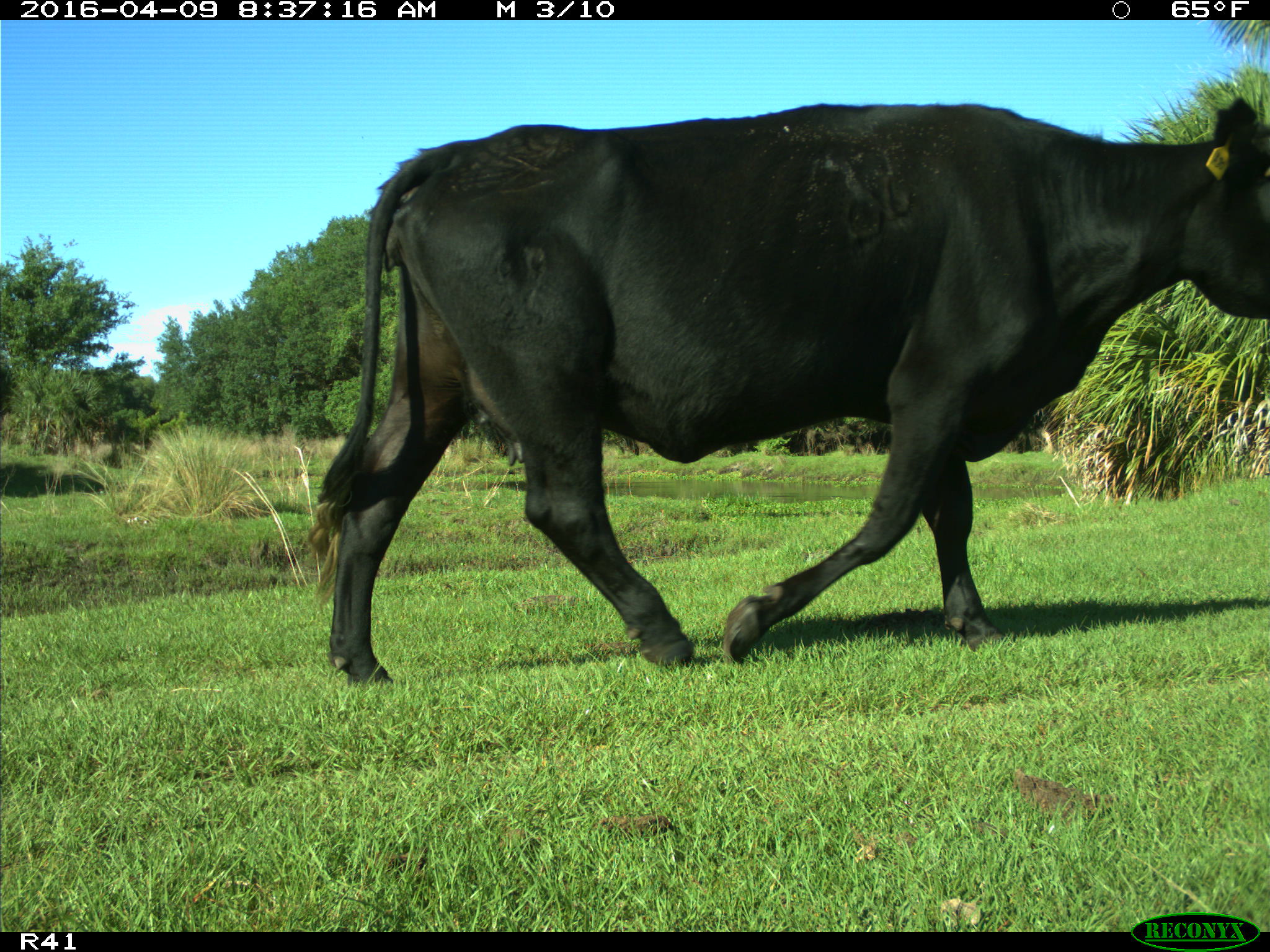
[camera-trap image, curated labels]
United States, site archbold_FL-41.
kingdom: Animalia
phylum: Chordata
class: Mammalia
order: Artiodactyla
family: Bovidae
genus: Bos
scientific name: Bos taurus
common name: domestic cow